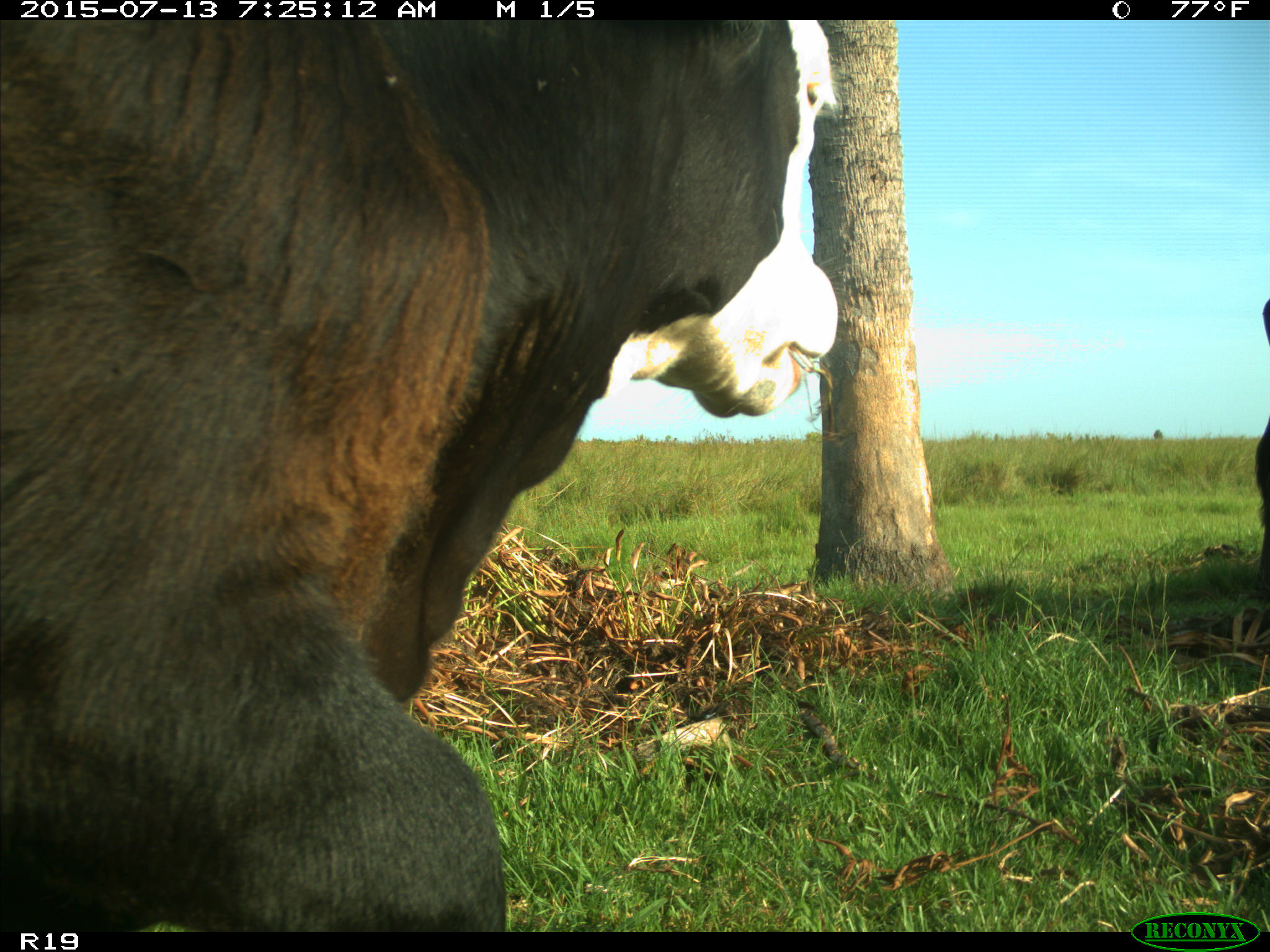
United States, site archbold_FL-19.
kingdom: Animalia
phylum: Chordata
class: Mammalia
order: Artiodactyla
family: Bovidae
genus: Bos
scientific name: Bos taurus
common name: domestic cow